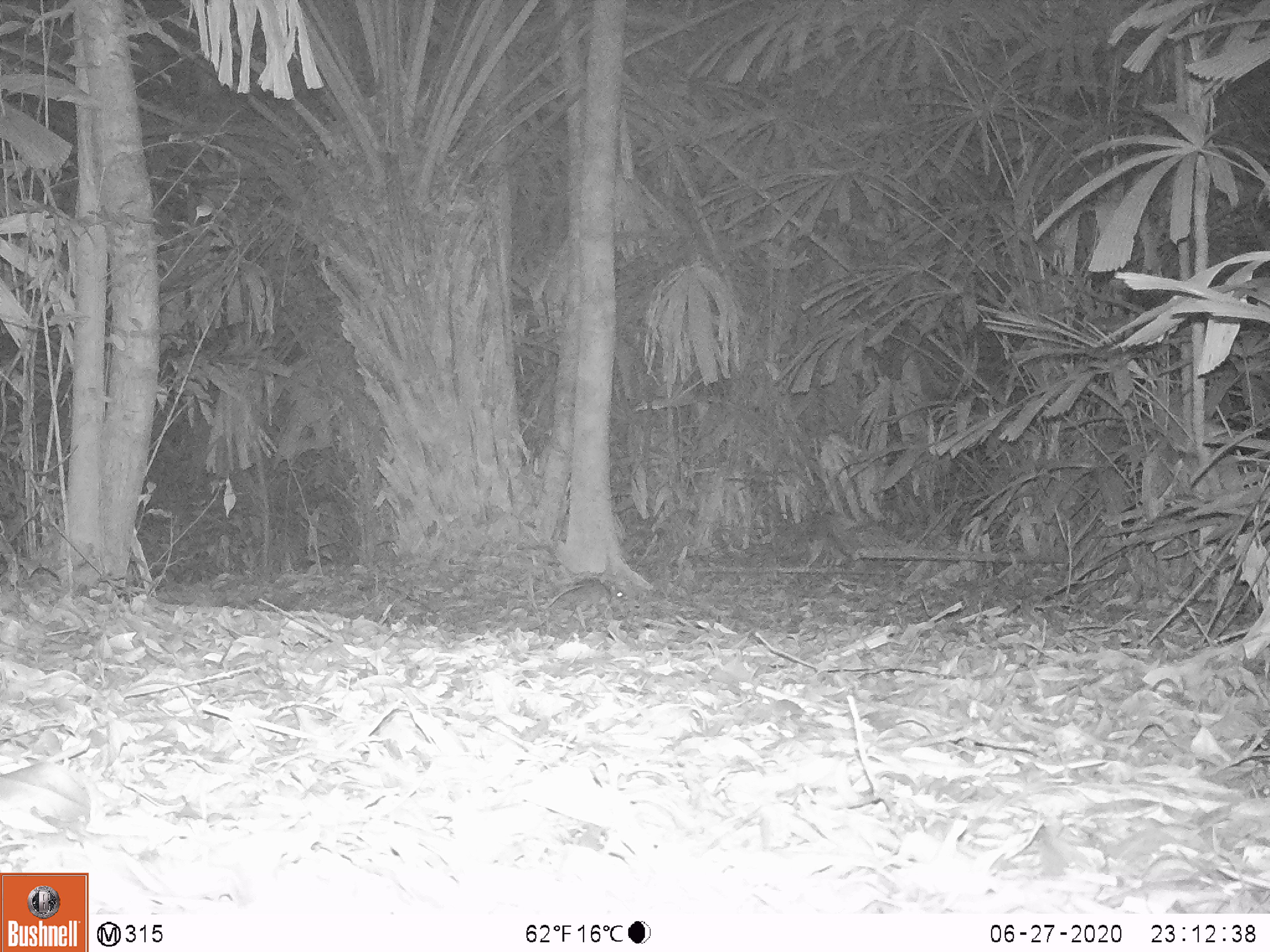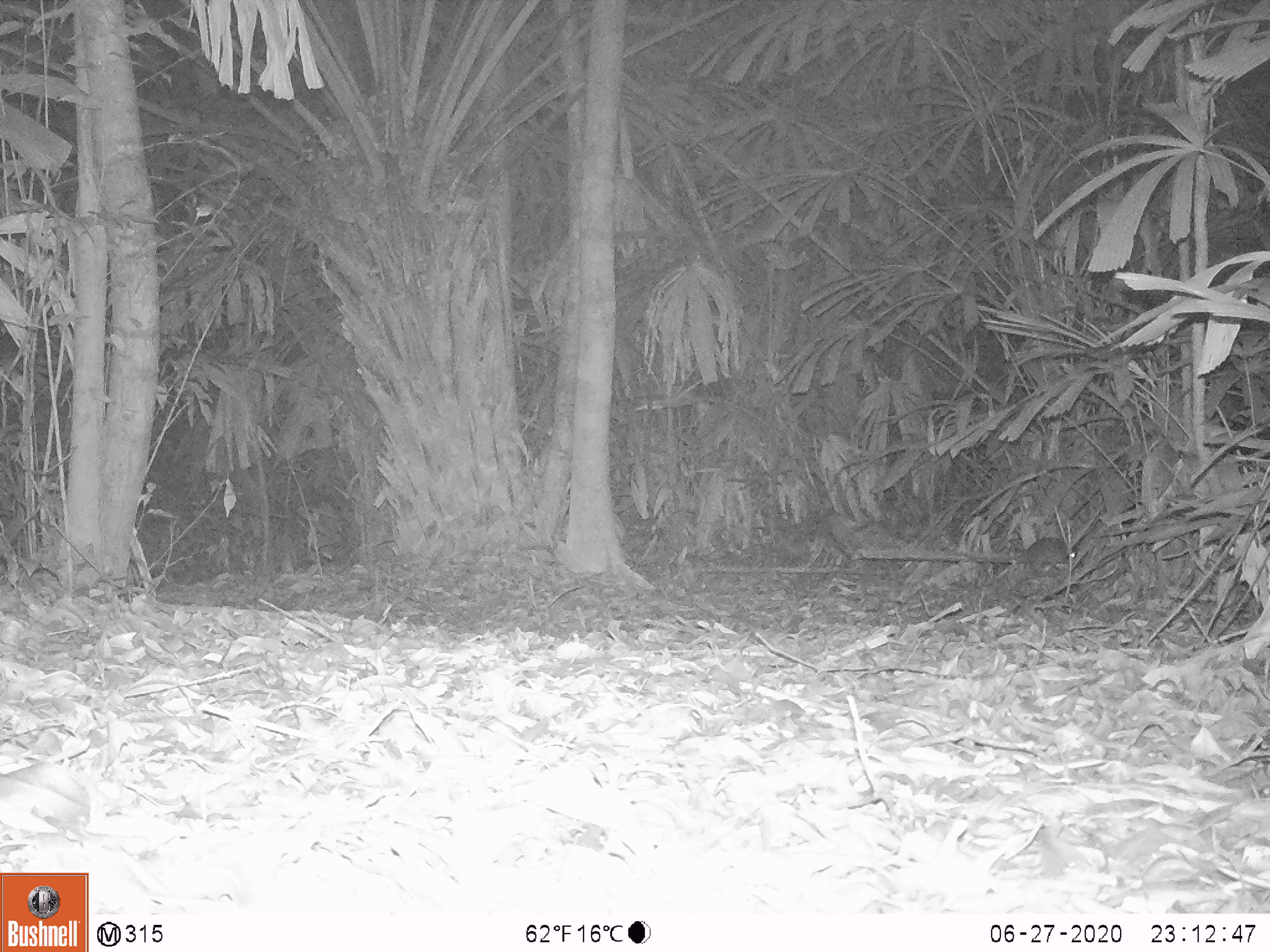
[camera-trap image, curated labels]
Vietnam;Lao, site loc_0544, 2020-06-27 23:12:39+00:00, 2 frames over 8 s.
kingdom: Animalia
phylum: Chordata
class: Mammalia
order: Rodentia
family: Muridae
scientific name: Muridae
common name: old-world mice and rats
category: unidentified murid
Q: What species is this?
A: Unidentified murid (old-world mice and rats) (Muridae).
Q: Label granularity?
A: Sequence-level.